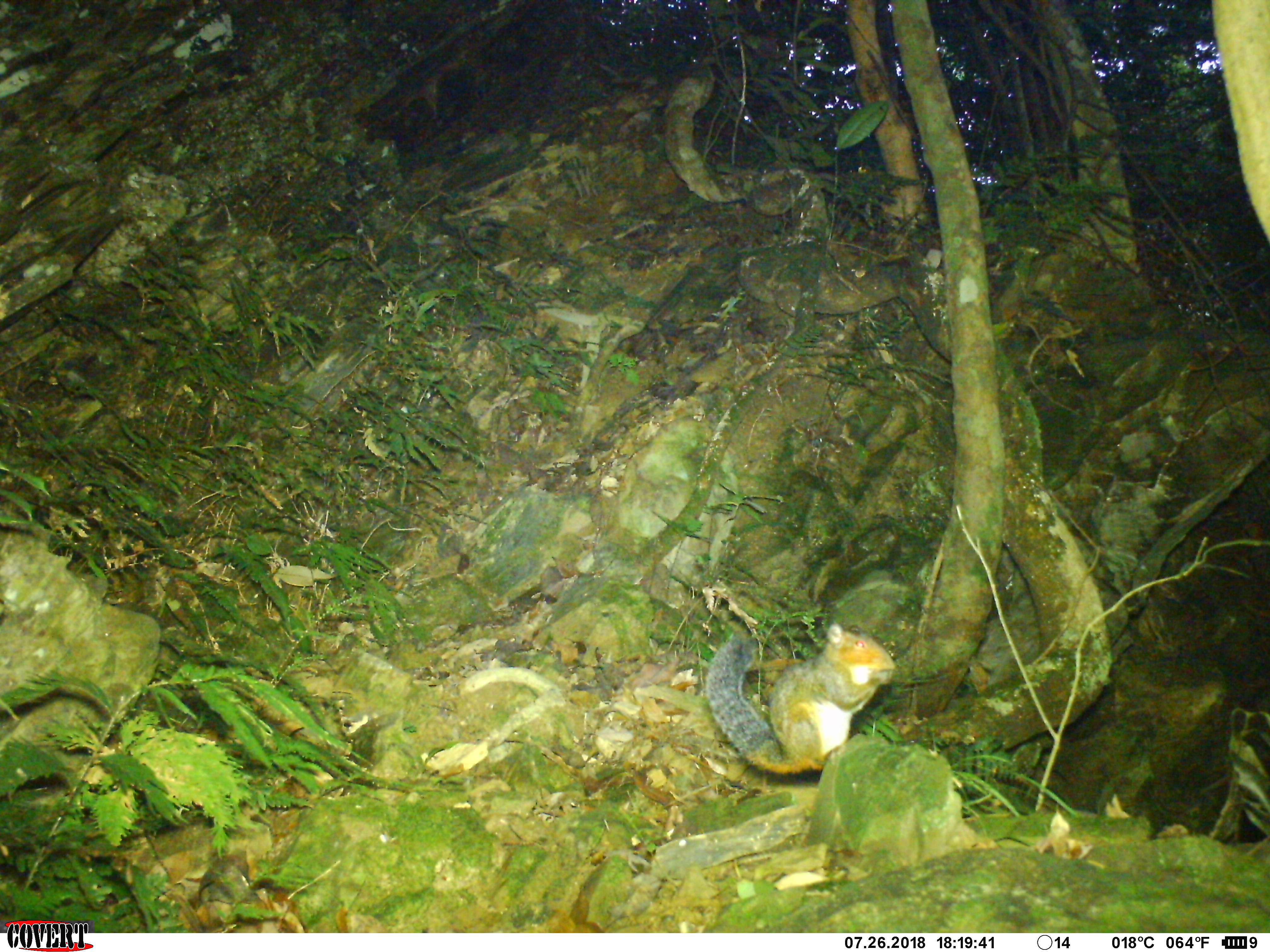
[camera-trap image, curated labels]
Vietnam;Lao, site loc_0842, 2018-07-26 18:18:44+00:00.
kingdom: Animalia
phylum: Chordata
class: Mammalia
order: Rodentia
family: Sciuridae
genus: Dremomys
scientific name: Dremomys rufigenis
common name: red-cheeked squirrel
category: red cheeked squirrel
Red cheeked squirrel (red-cheeked squirrel) (Dremomys rufigenis). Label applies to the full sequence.